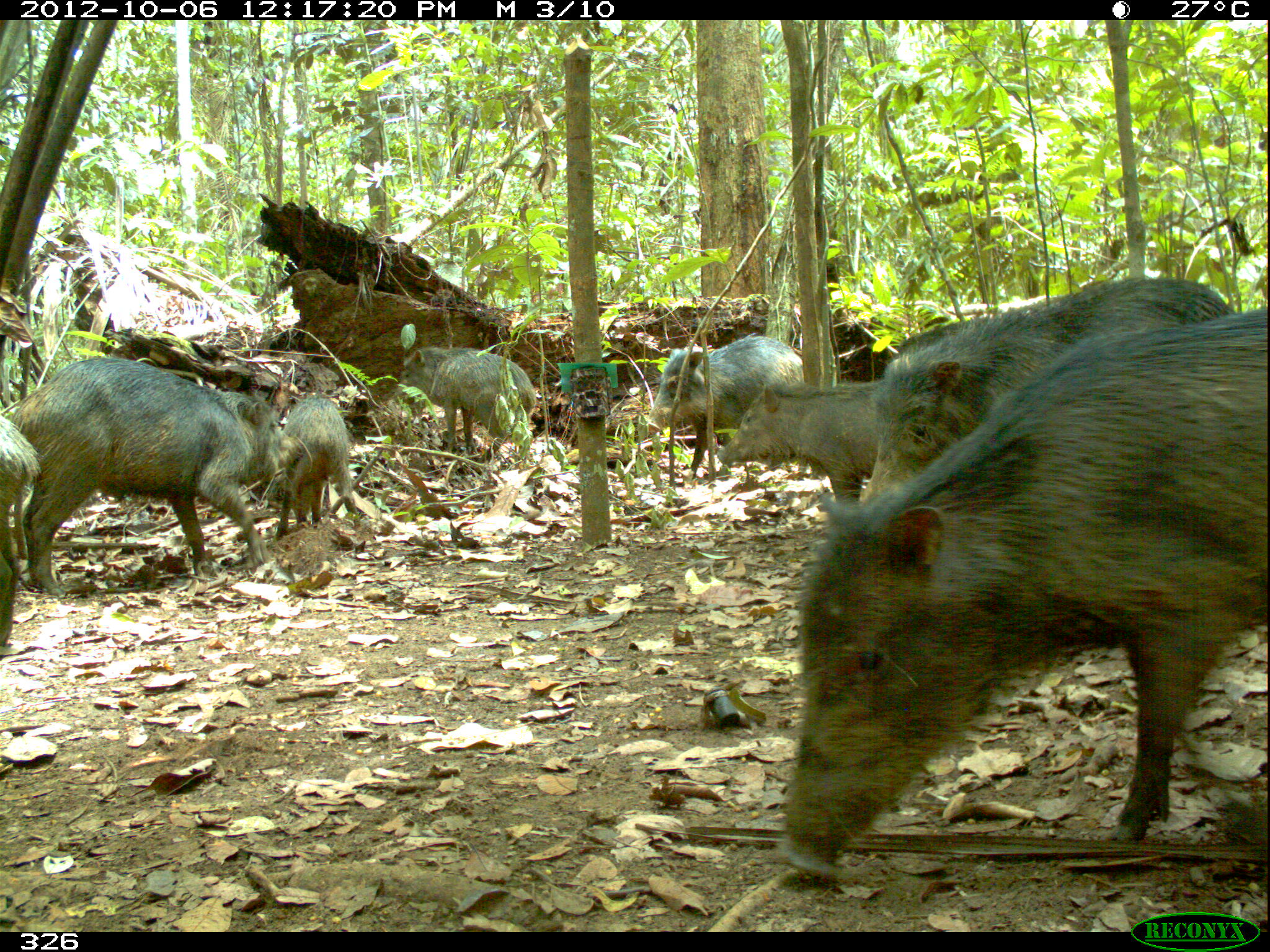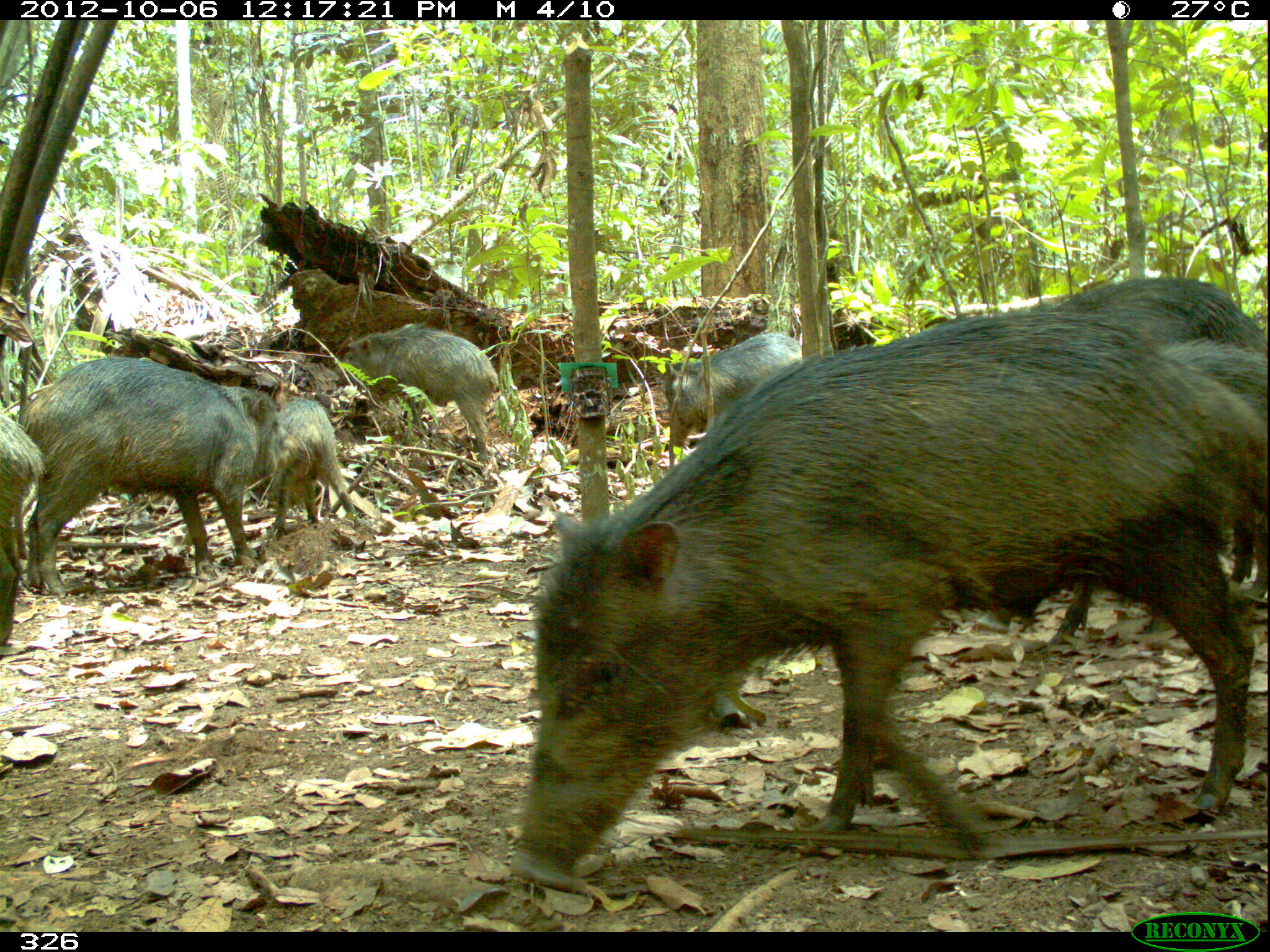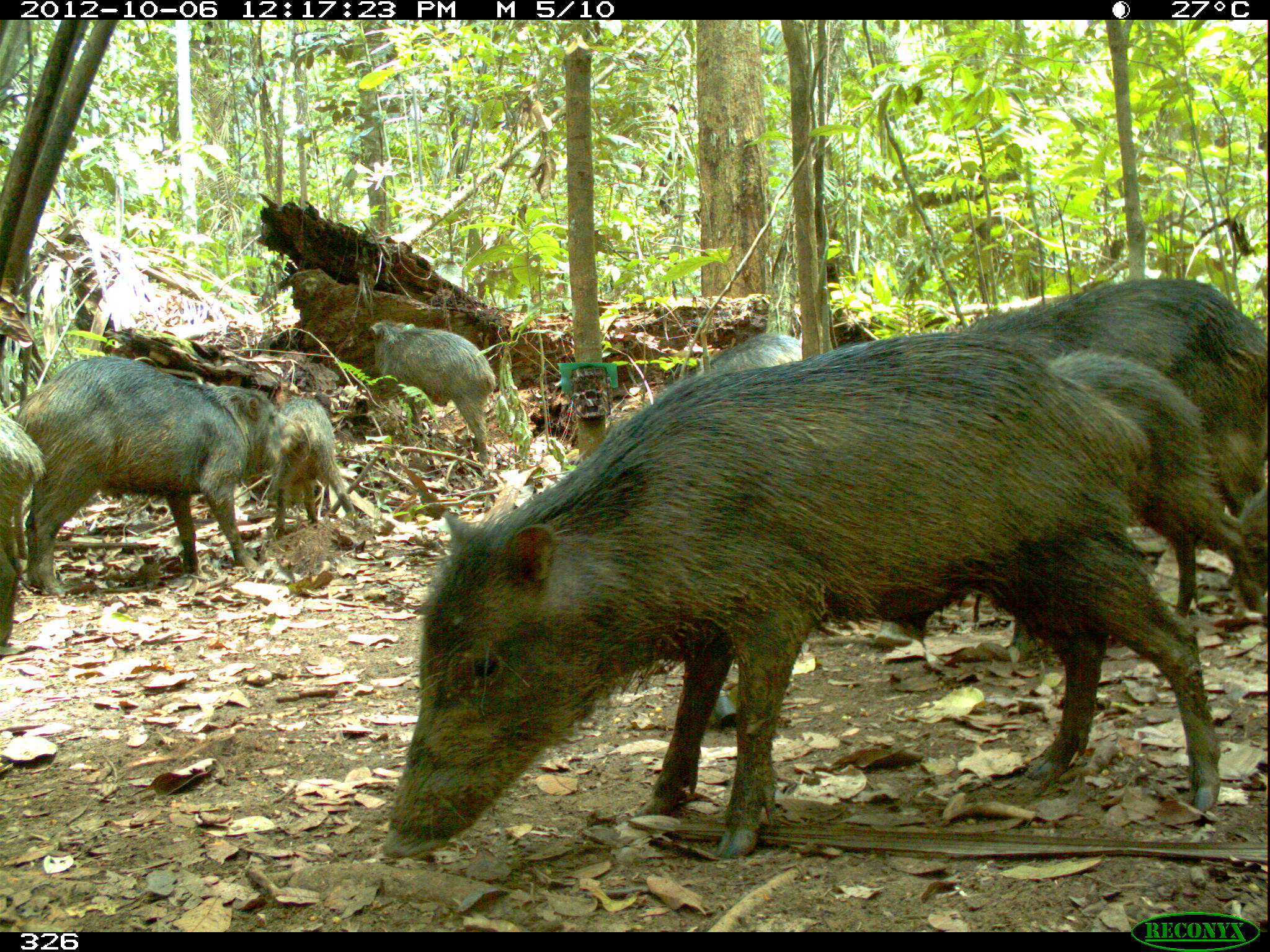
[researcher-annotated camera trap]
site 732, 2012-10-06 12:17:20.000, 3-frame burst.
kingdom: Animalia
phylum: Chordata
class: Mammalia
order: Artiodactyla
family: Tayassuidae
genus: Tayassu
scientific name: Tayassu pecari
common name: white-lipped peccary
Tayassu pecari (white-lipped peccary).